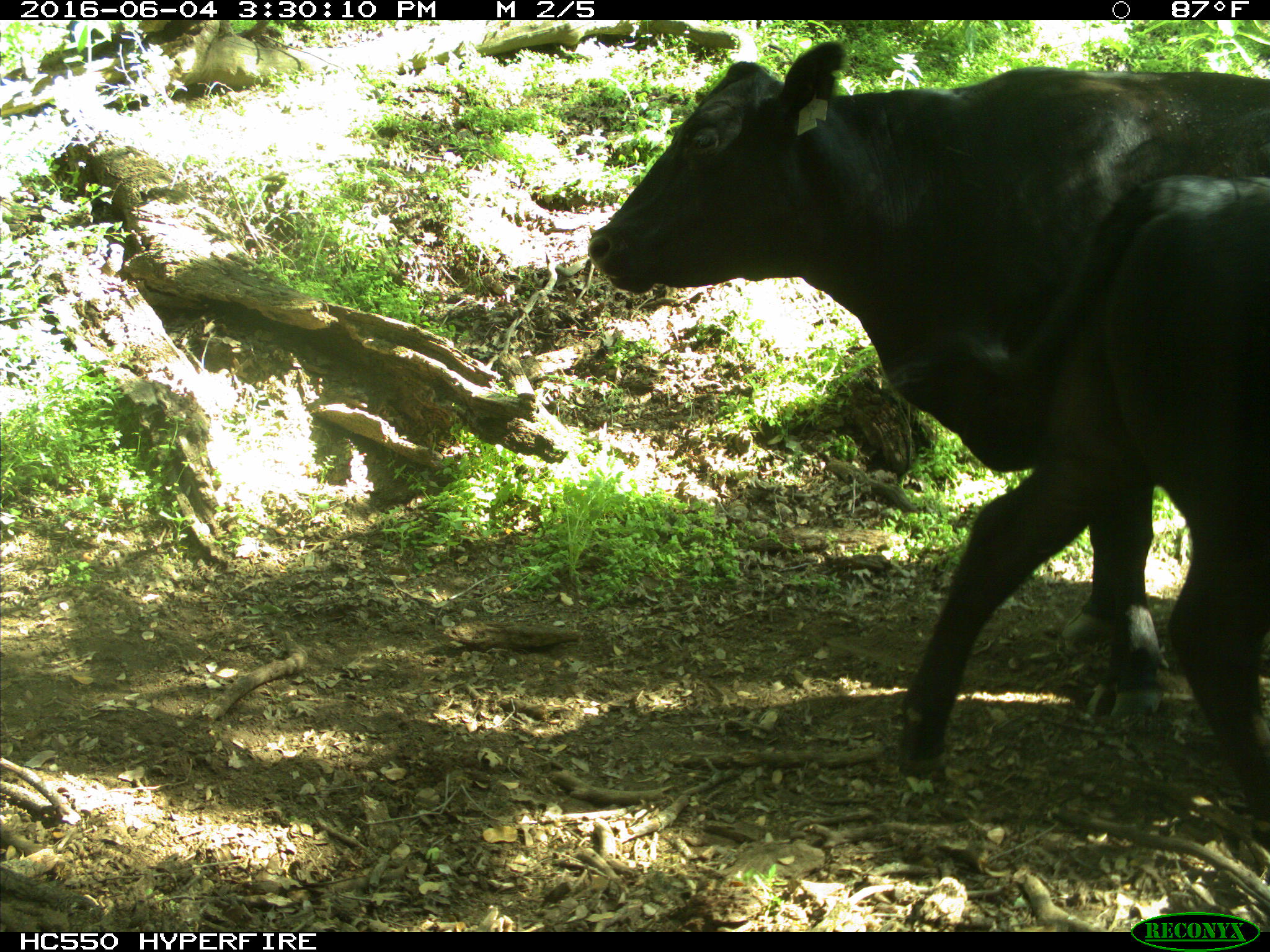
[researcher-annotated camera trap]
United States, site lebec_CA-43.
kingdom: Animalia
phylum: Chordata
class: Mammalia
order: Artiodactyla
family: Bovidae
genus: Bos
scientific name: Bos taurus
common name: domestic cow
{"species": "Bos taurus (domestic cow)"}